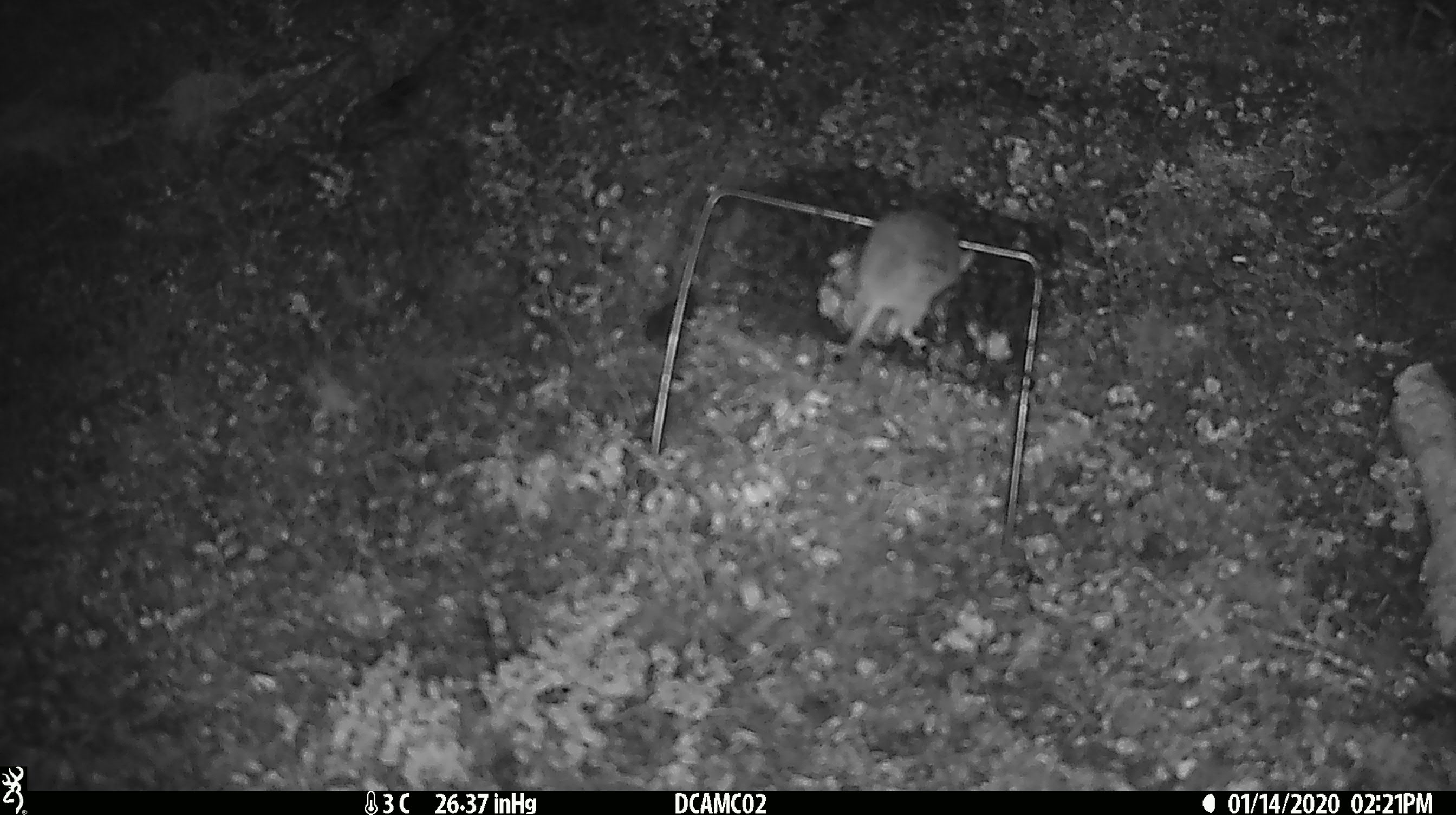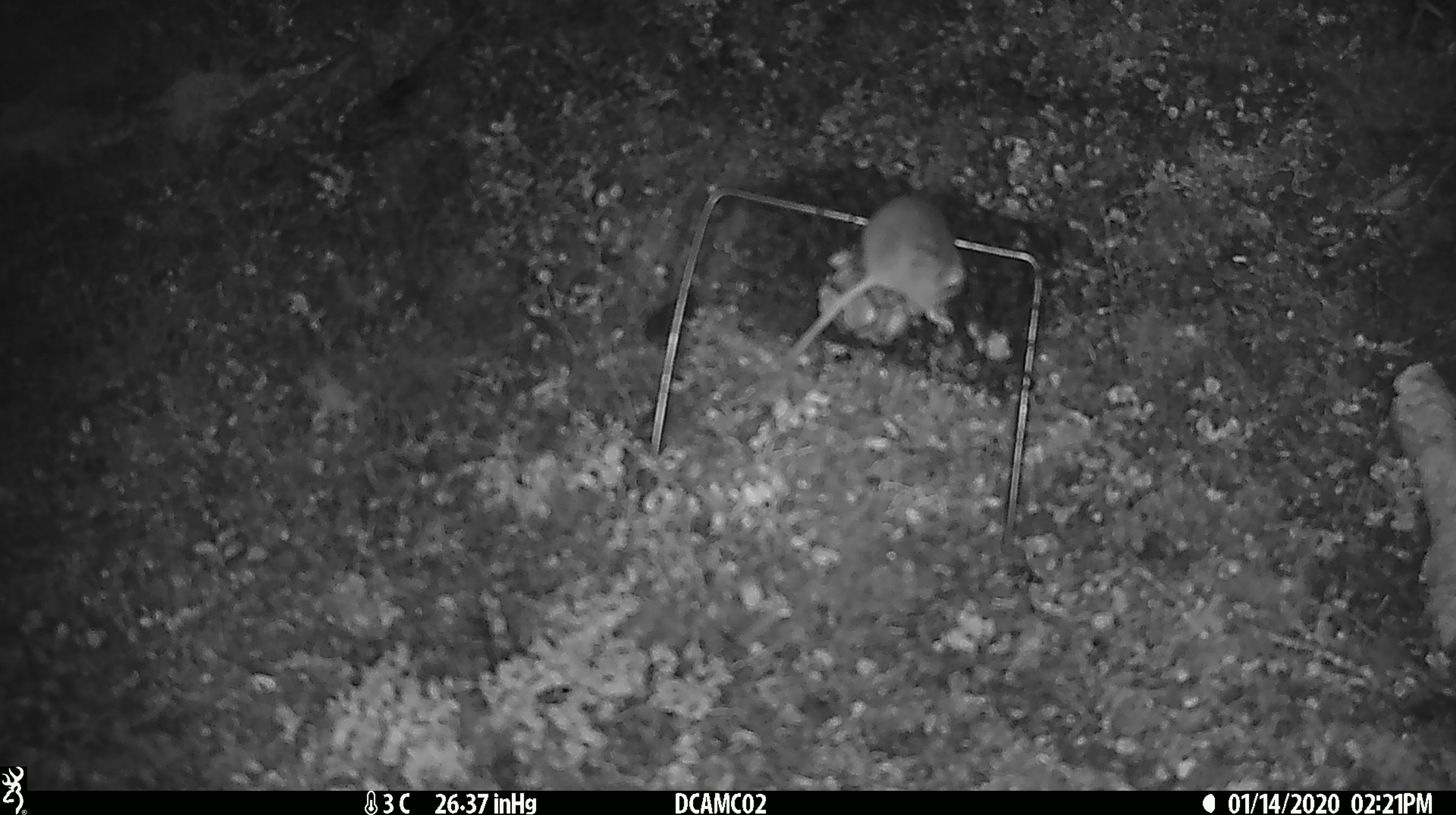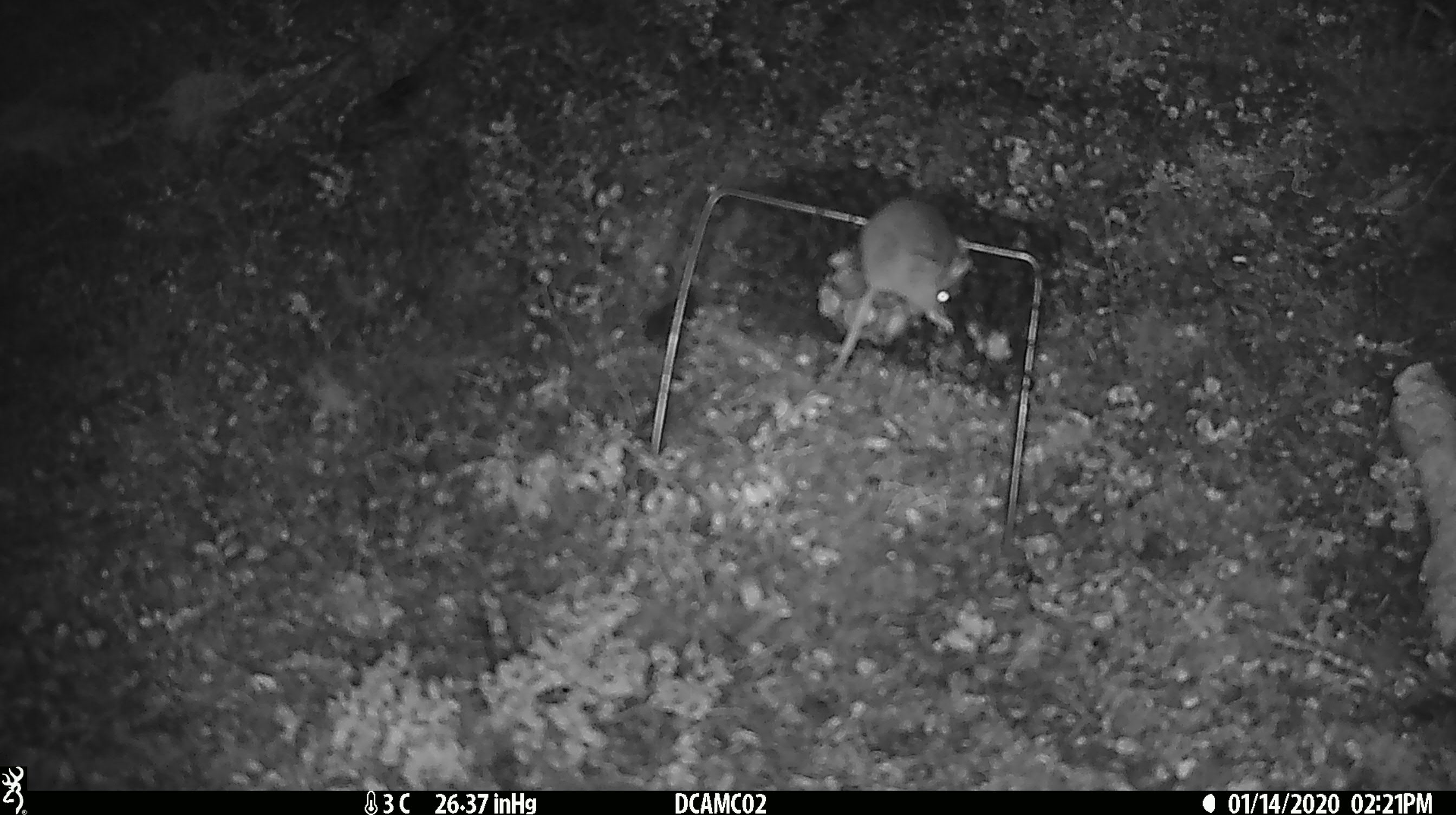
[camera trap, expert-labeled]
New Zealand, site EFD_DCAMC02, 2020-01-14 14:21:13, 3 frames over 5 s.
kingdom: Animalia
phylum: Chordata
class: Mammalia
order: Rodentia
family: Muridae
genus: Mus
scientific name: Mus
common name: mouse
Mouse (Mus).